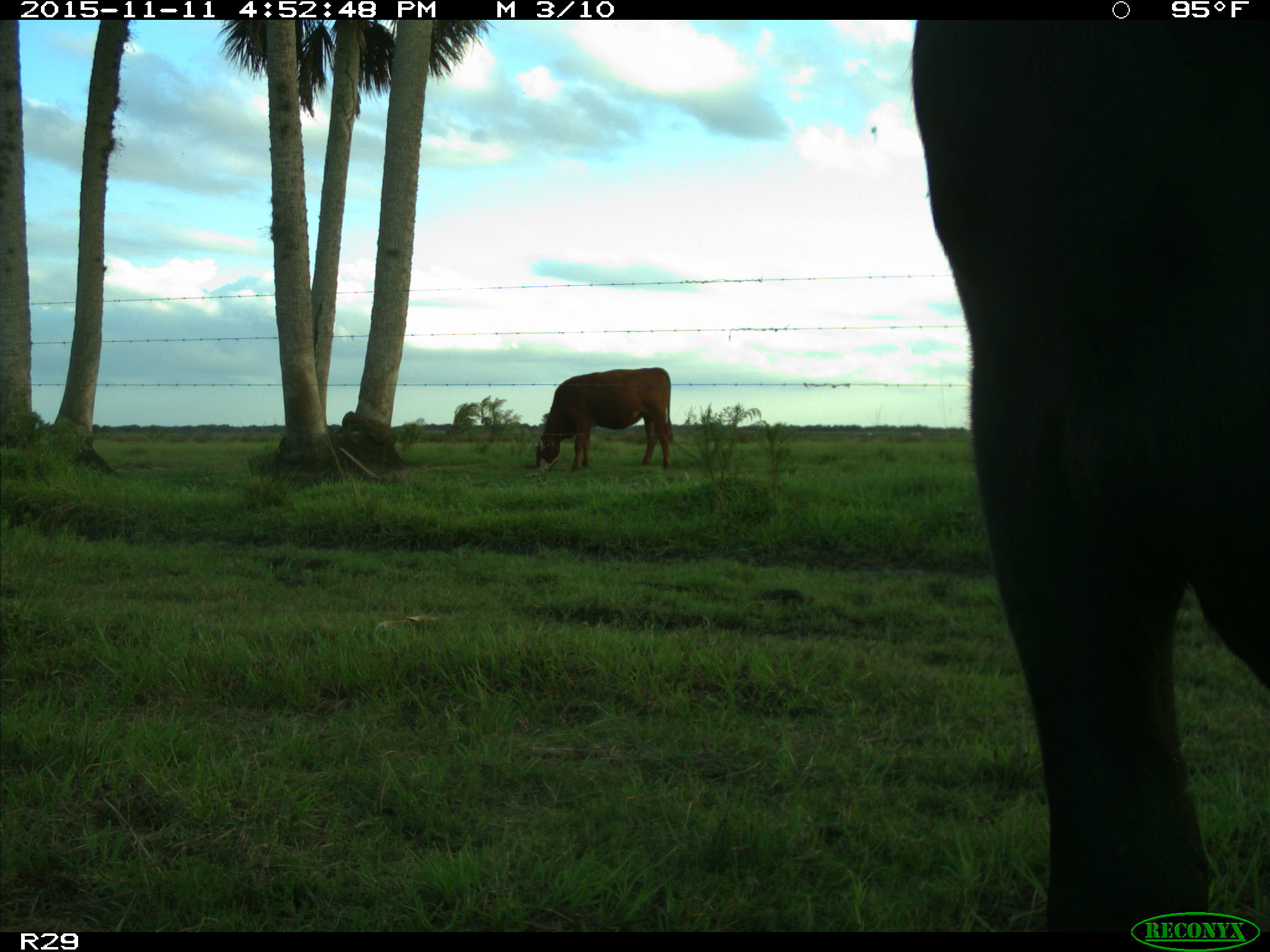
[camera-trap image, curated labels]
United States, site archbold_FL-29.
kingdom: Animalia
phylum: Chordata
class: Mammalia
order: Artiodactyla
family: Bovidae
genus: Bos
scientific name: Bos taurus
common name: domestic cow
Bos taurus (domestic cow).